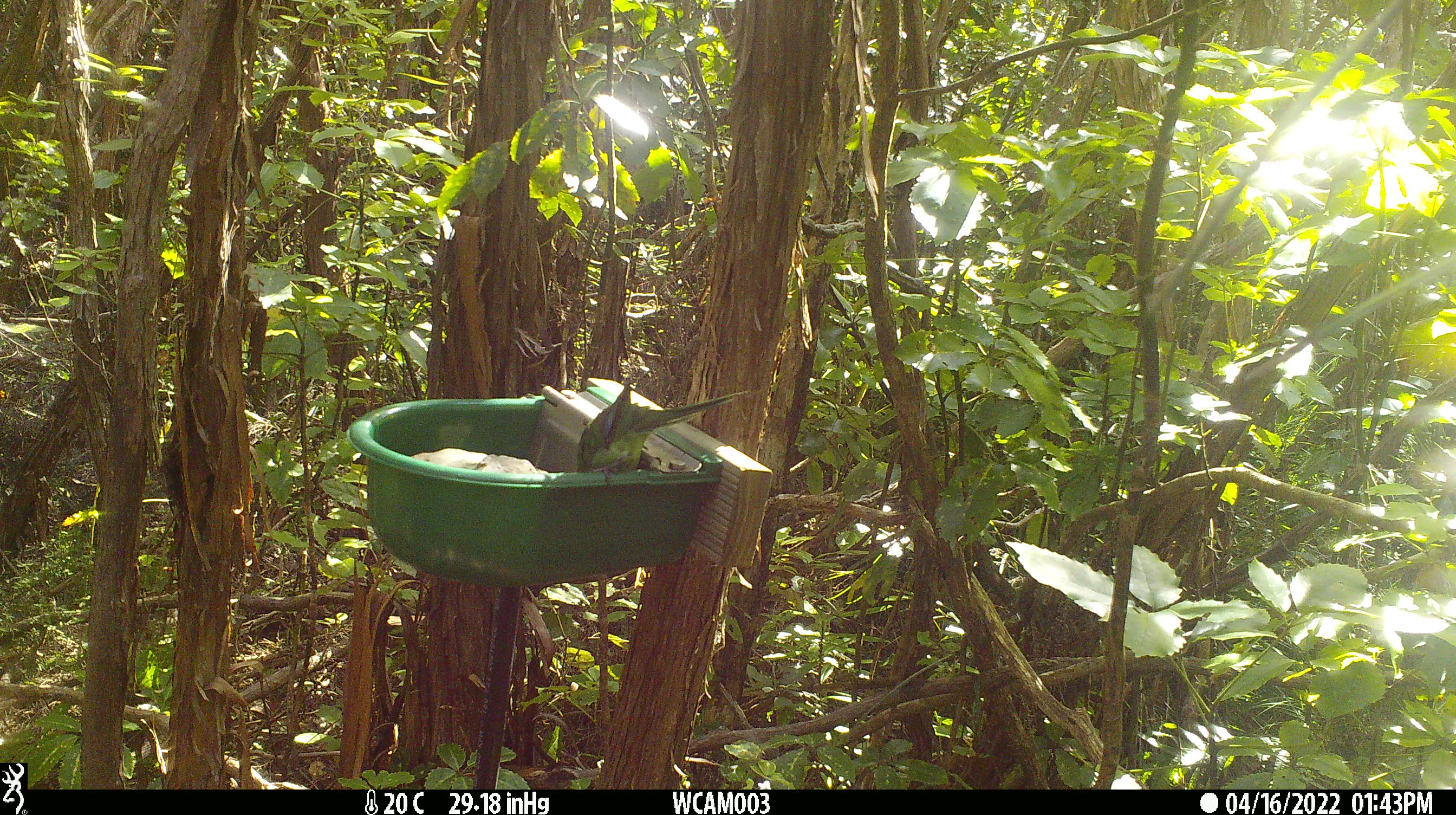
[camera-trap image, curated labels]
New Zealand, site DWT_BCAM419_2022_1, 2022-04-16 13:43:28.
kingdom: Animalia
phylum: Chordata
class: Aves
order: Psittaciformes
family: Psittaculidae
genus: Cyanoramphus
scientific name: Cyanoramphus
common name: parakeet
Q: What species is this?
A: Parakeet (Cyanoramphus).